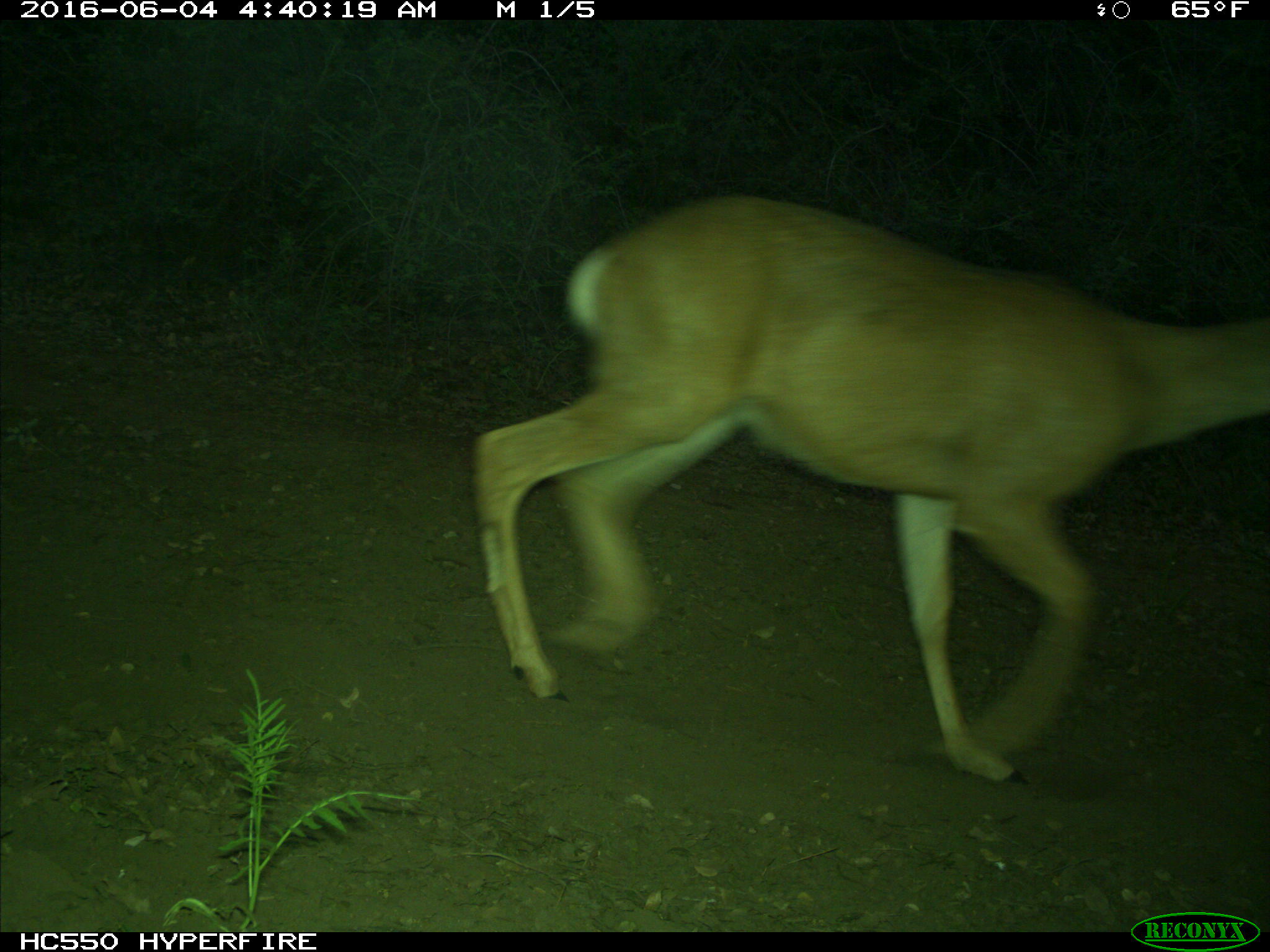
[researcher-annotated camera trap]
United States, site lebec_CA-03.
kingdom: Animalia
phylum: Chordata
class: Mammalia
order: Artiodactyla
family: Cervidae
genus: Odocoileus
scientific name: Odocoileus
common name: deer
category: unidentified deer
Unidentified deer (deer) (Odocoileus).